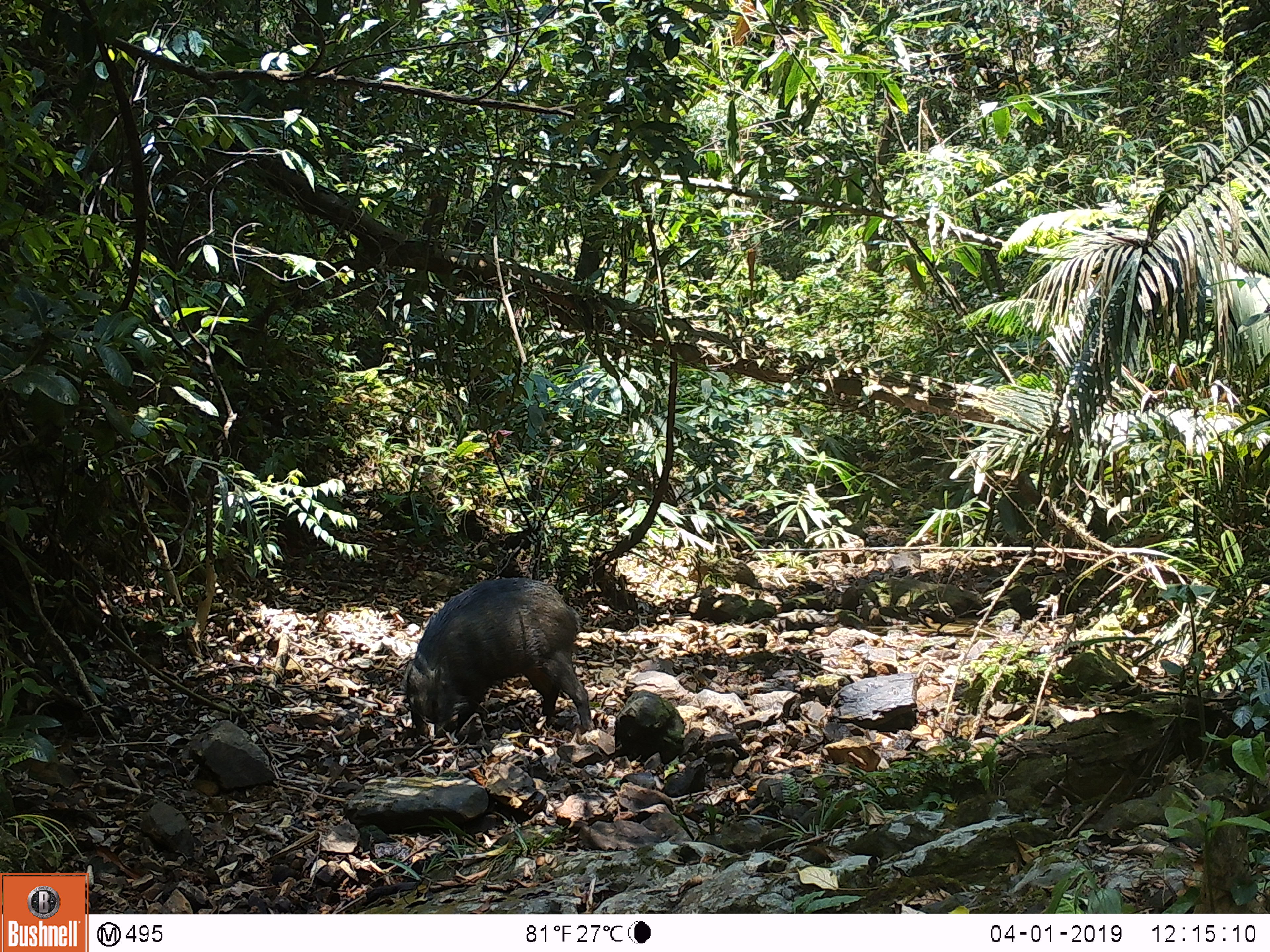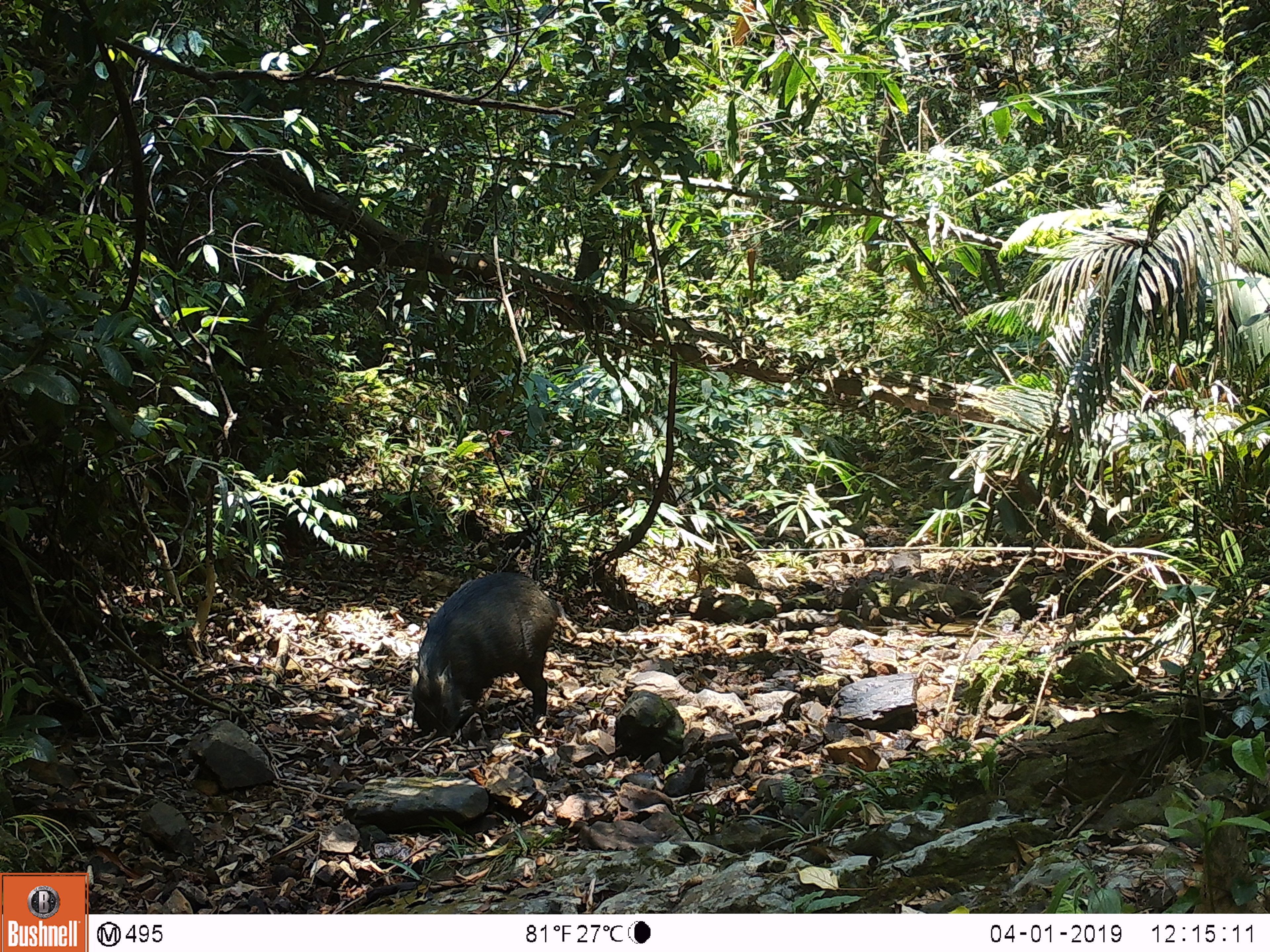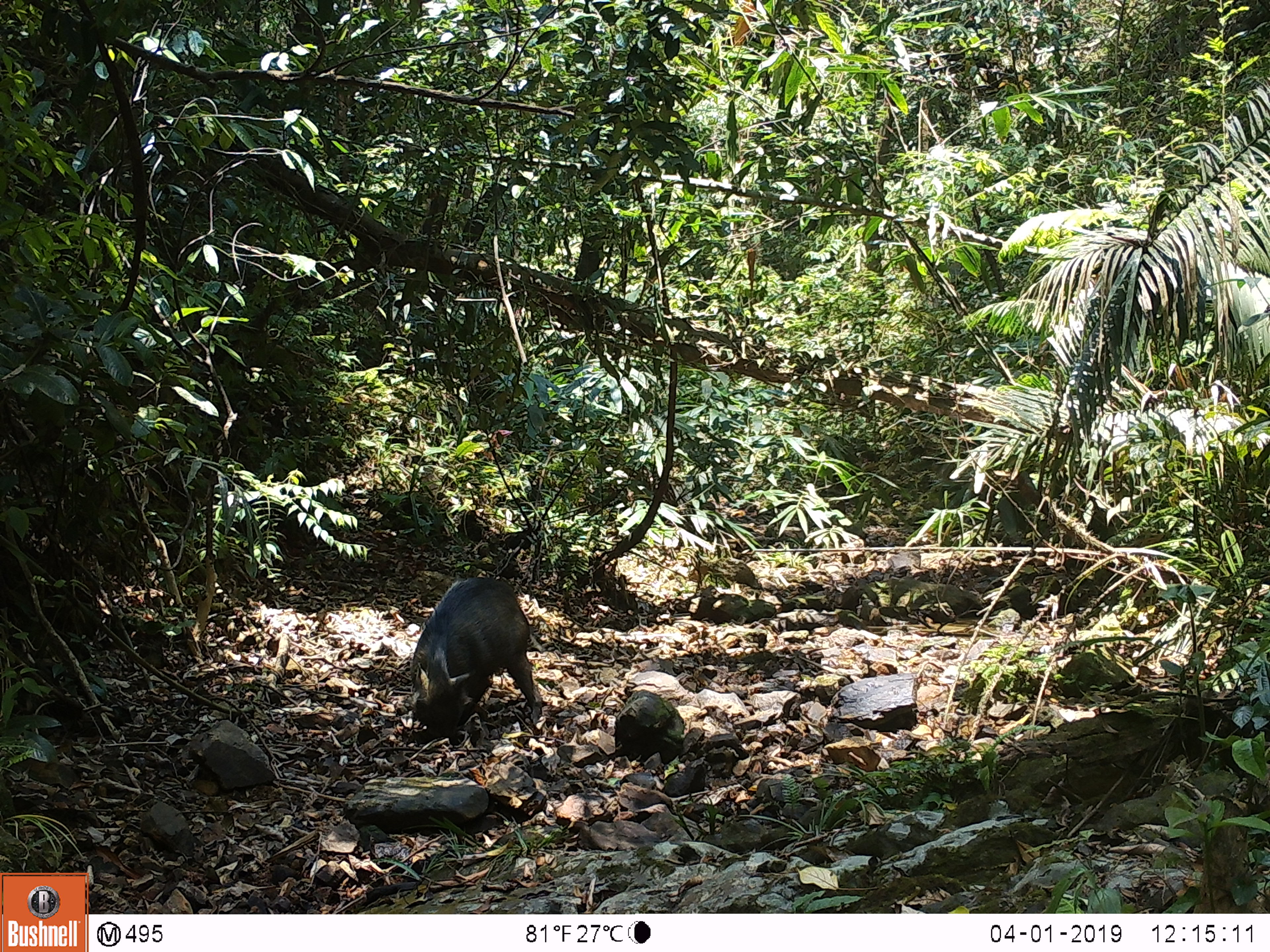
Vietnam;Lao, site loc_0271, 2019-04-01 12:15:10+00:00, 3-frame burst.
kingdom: Animalia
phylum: Chordata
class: Mammalia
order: Artiodactyla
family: Suidae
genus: Sus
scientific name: Sus scrofa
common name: eurasian wild pig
Eurasian wild pig (Sus scrofa). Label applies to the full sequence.